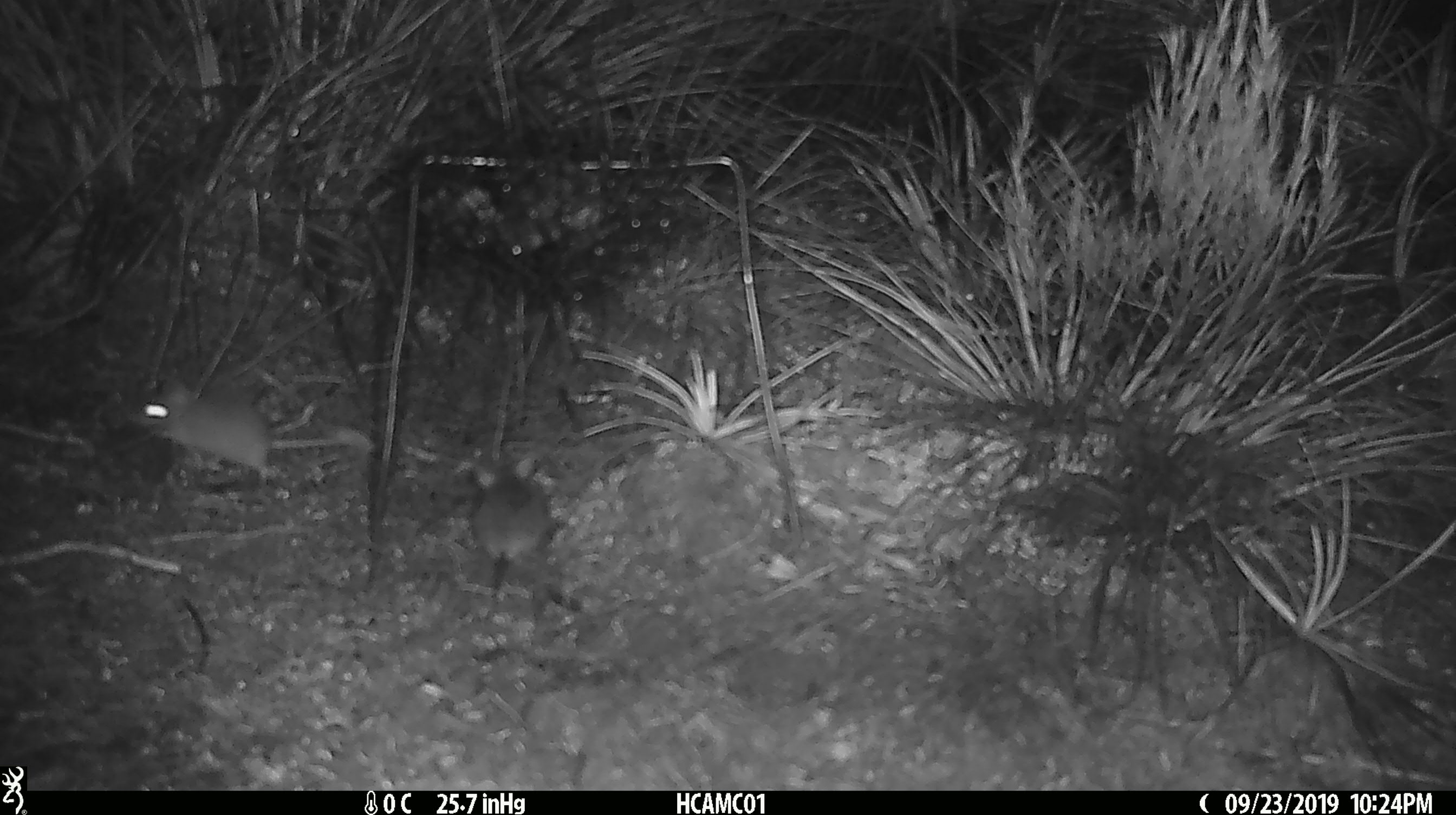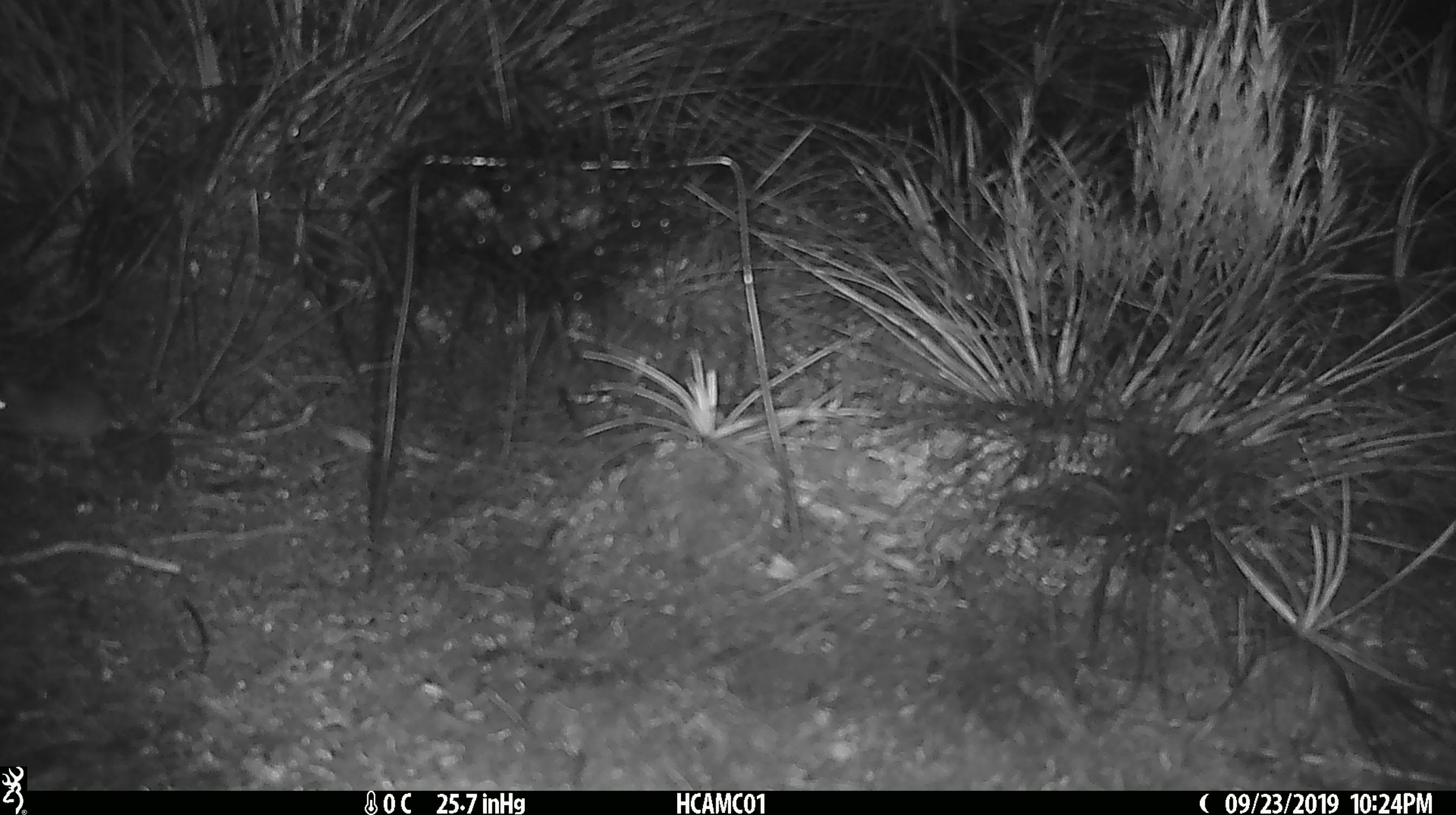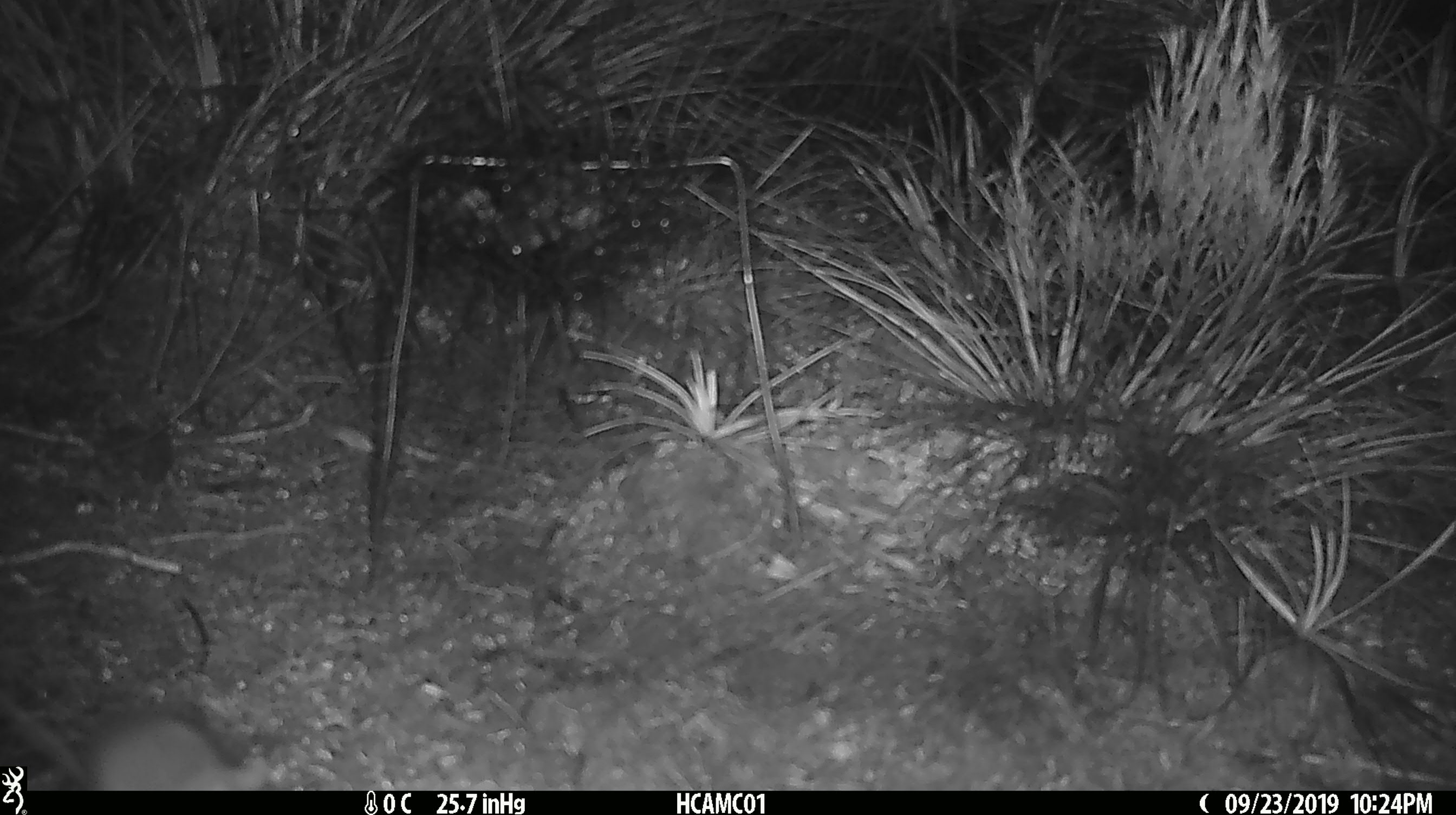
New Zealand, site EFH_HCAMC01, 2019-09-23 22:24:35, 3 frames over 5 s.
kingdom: Animalia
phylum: Chordata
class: Mammalia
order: Rodentia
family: Muridae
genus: Mus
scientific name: Mus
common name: mouse